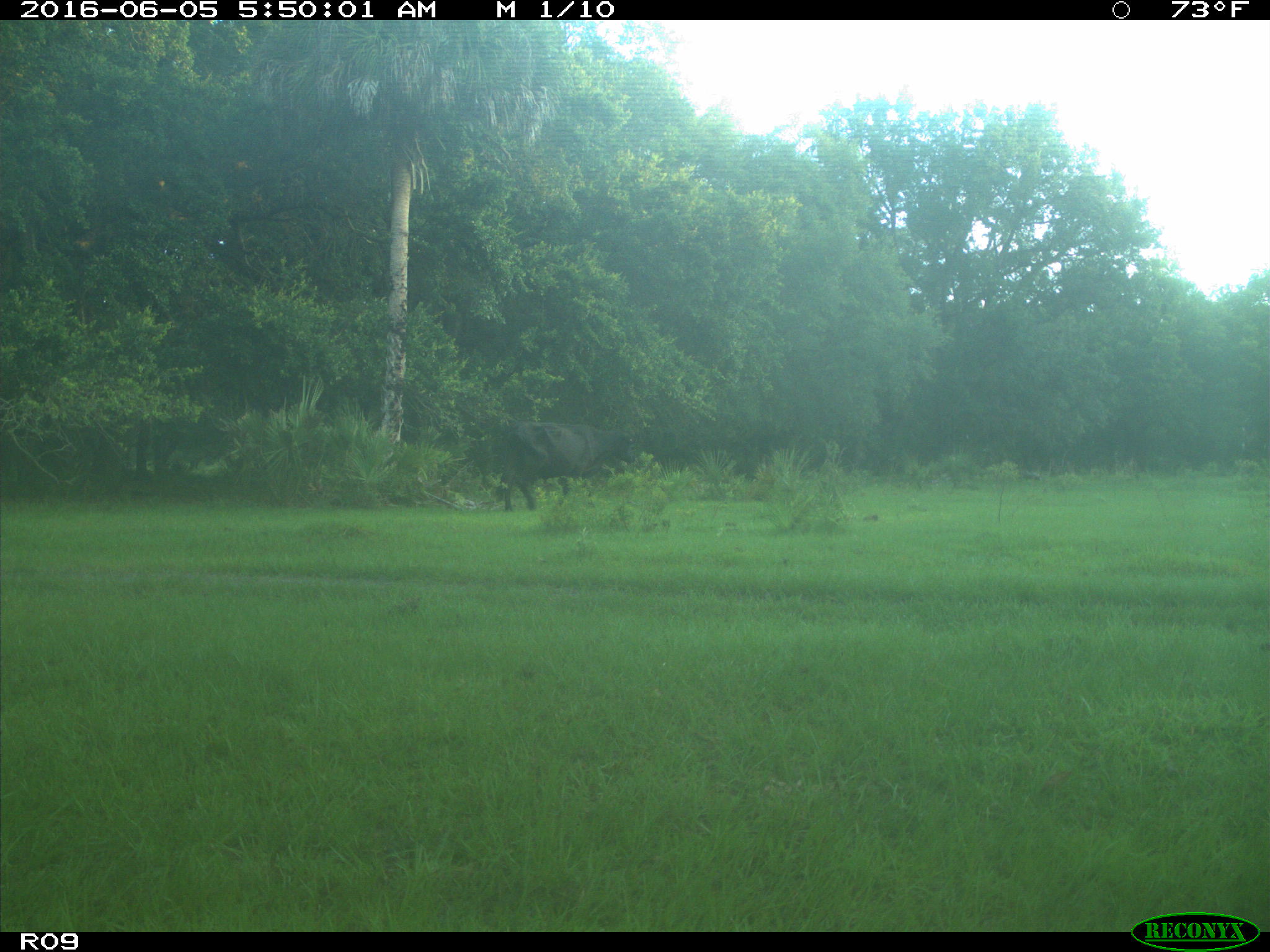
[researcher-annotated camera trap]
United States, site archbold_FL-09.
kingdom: Animalia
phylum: Chordata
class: Mammalia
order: Artiodactyla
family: Bovidae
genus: Bos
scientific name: Bos taurus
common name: domestic cow